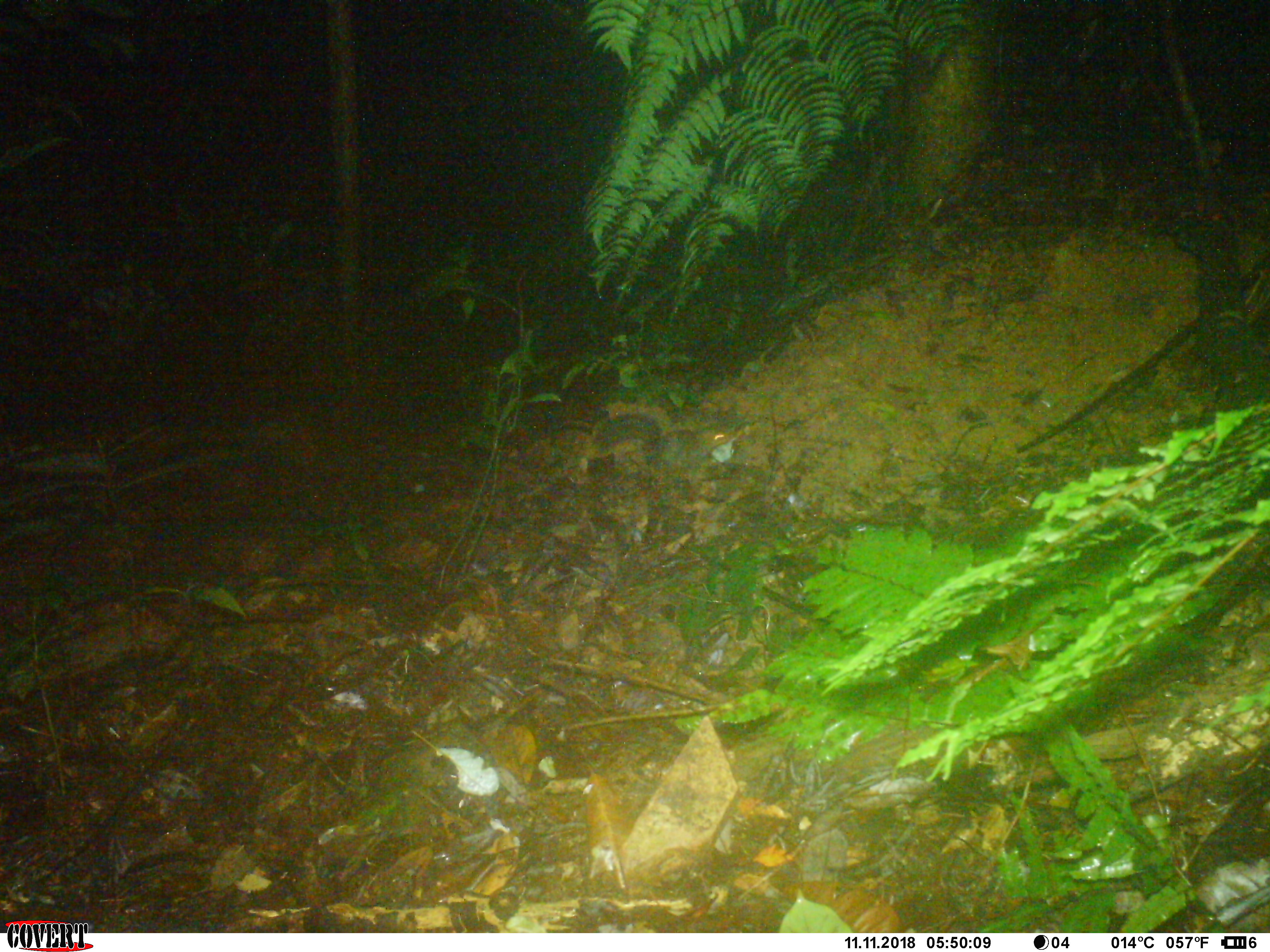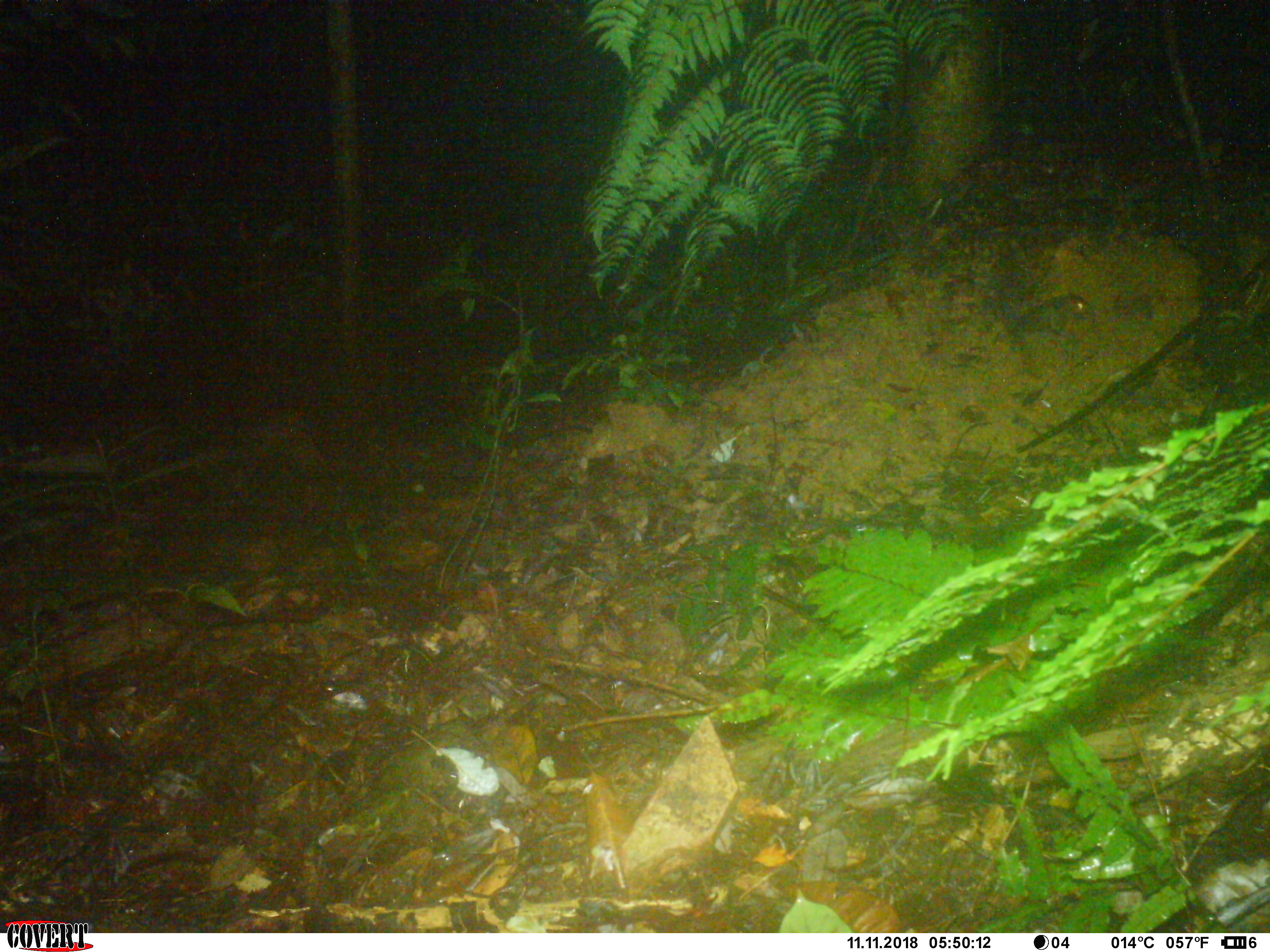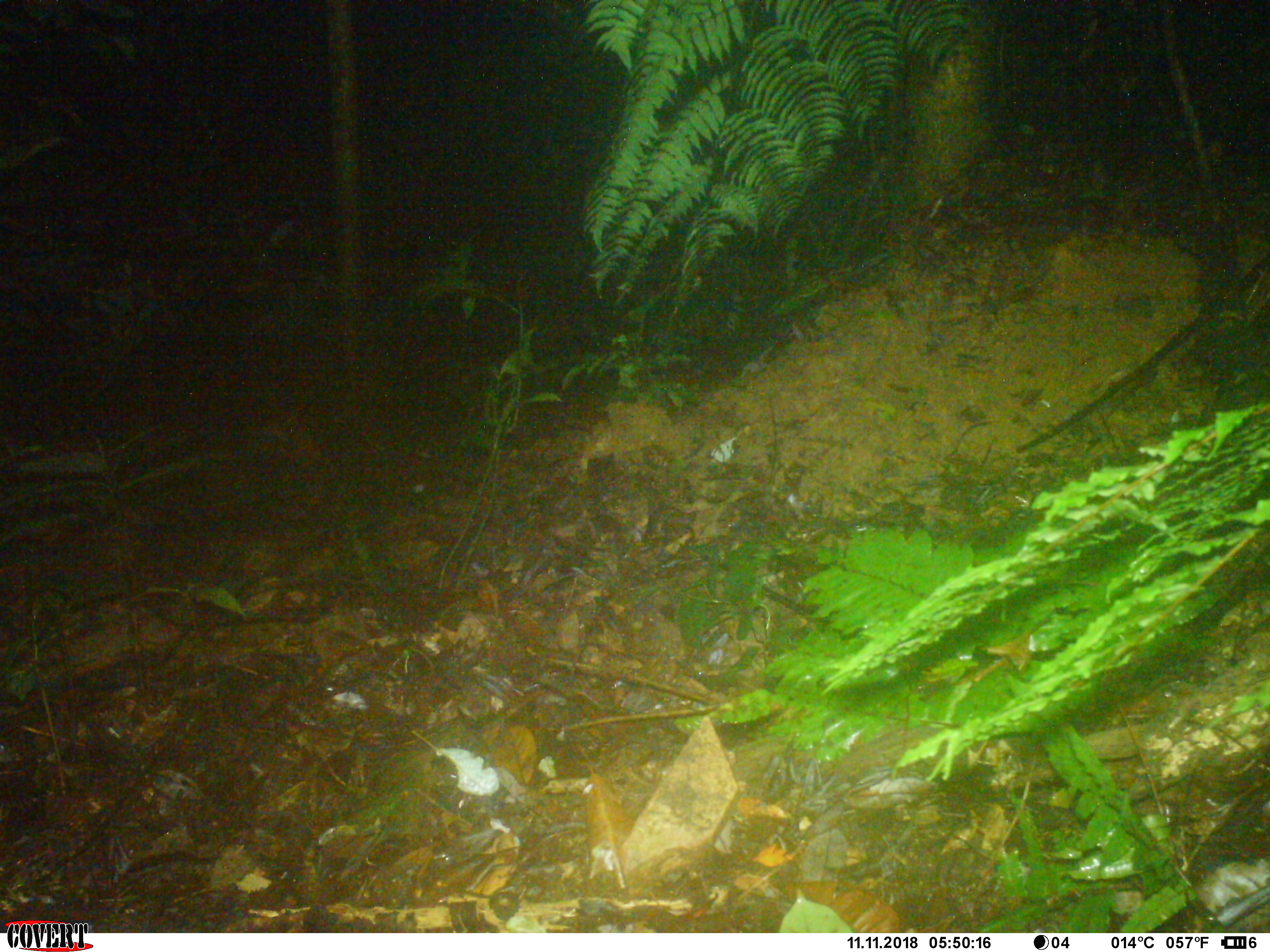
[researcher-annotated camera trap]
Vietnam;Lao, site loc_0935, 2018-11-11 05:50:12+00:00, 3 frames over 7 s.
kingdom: Animalia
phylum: Chordata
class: Mammalia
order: Rodentia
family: Sciuridae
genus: Dremomys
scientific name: Dremomys rufigenis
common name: red-cheeked squirrel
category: red cheeked squirrel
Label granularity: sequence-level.